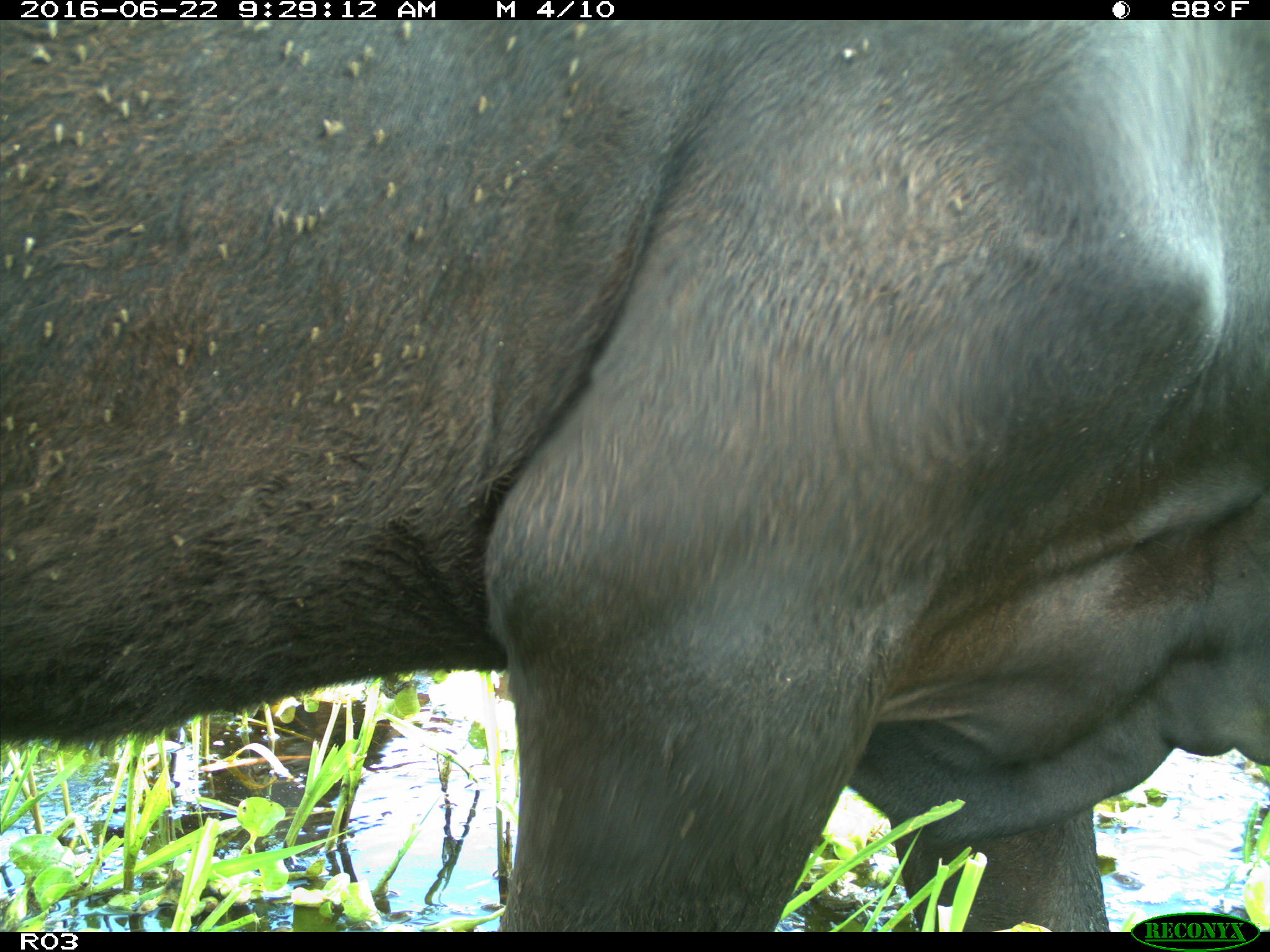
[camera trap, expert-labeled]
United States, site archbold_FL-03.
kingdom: Animalia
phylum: Chordata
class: Mammalia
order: Artiodactyla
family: Bovidae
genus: Bos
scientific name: Bos taurus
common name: domestic cow